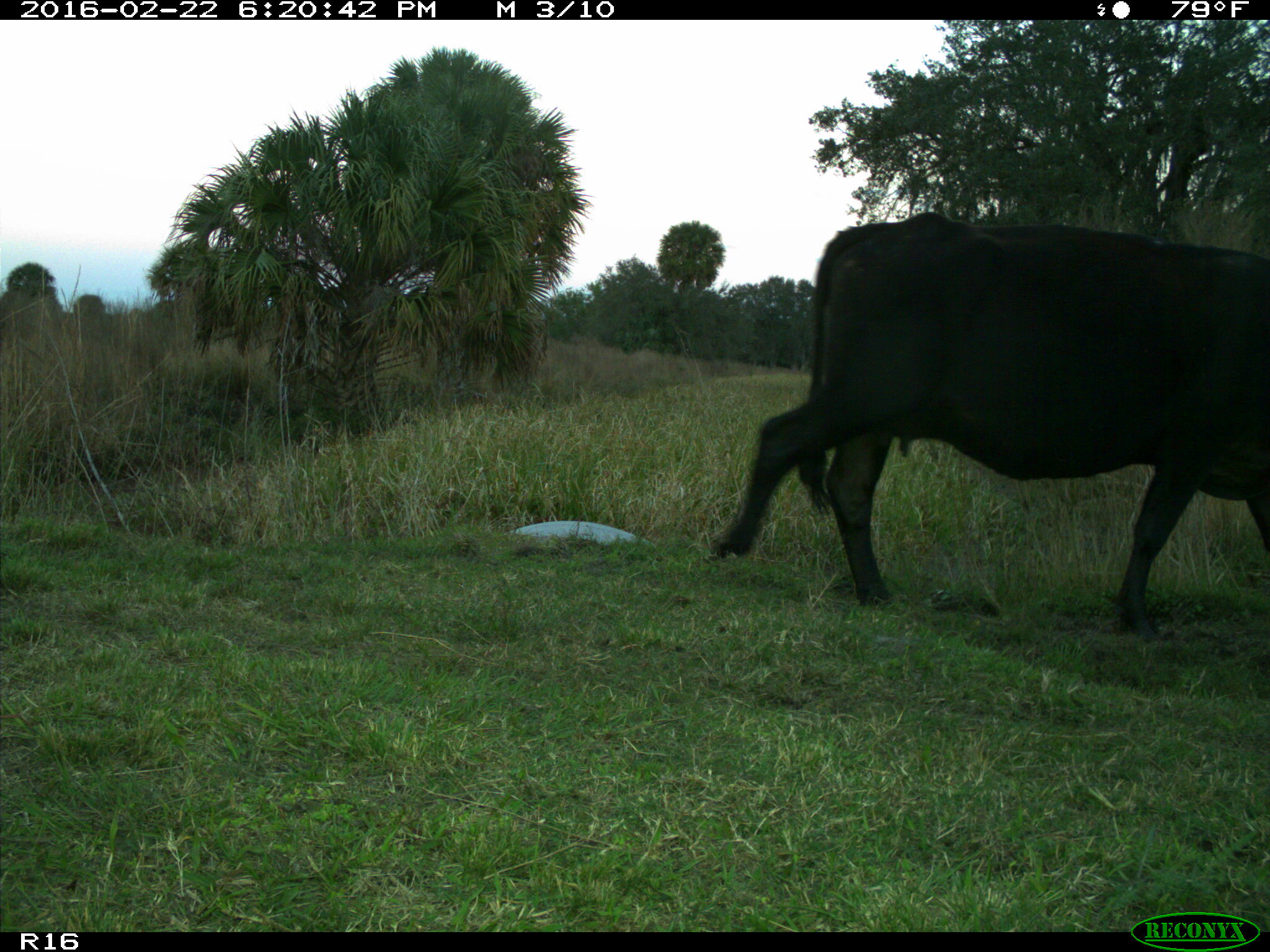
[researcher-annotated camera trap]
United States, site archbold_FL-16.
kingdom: Animalia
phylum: Chordata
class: Mammalia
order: Artiodactyla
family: Bovidae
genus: Bos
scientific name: Bos taurus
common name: domestic cow